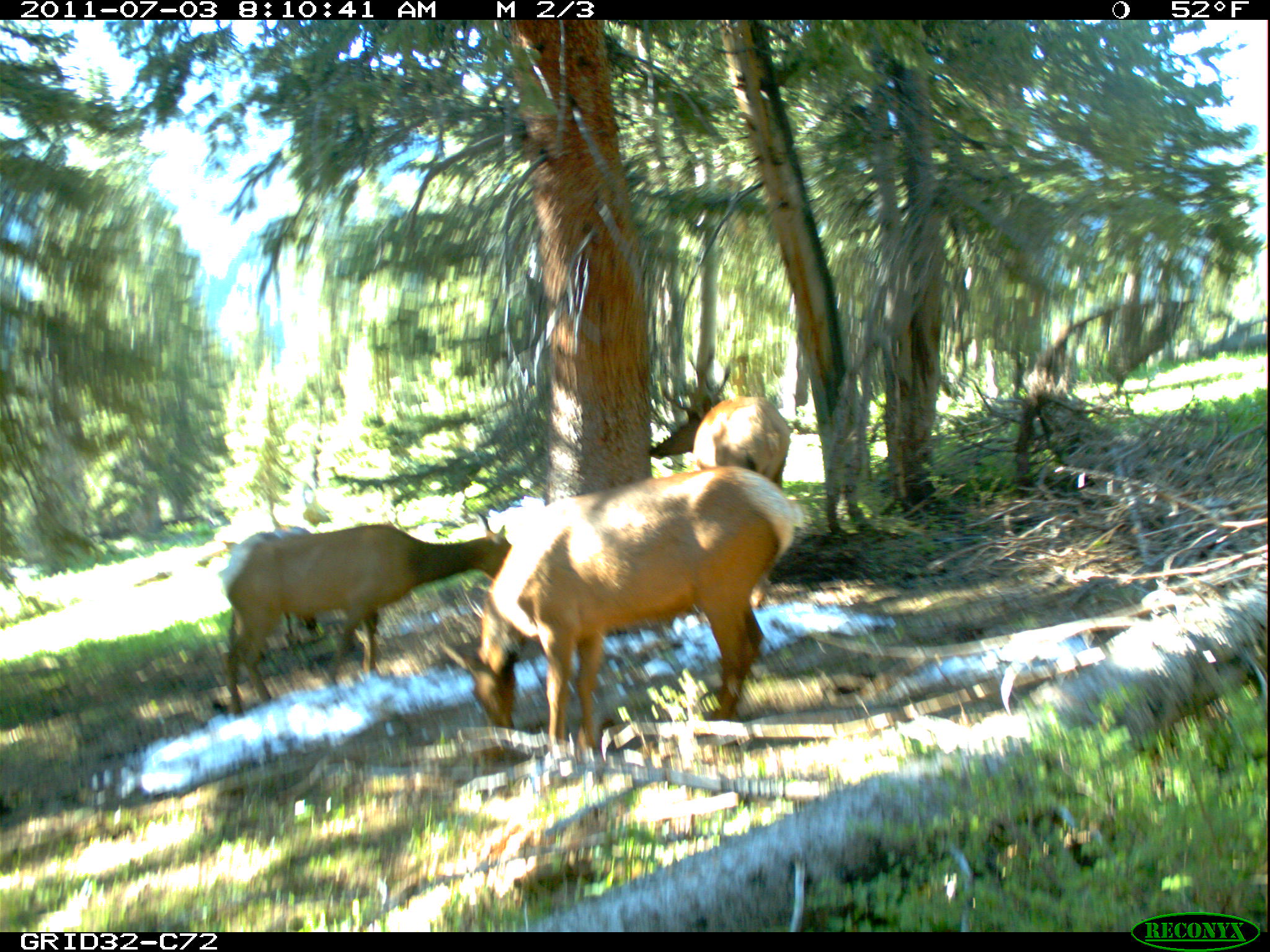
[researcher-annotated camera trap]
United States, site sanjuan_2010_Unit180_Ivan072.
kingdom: Animalia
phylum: Chordata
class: Mammalia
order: Artiodactyla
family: Cervidae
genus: Cervus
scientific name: Cervus elaphus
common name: red deer